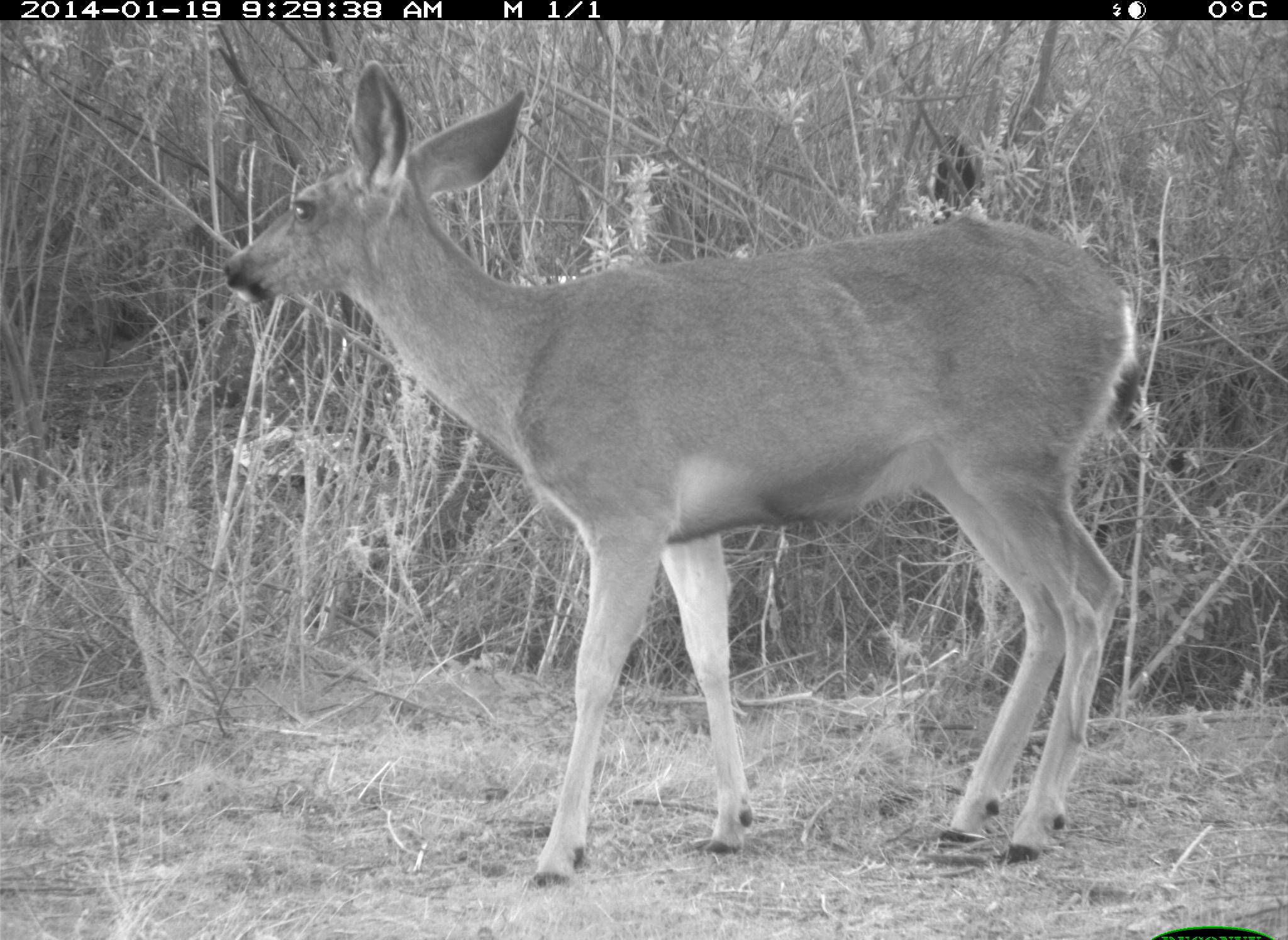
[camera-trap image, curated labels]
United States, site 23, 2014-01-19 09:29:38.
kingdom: Animalia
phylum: Chordata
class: Mammalia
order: Artiodactyla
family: Cervidae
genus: Odocoileus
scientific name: Odocoileus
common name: deer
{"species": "deer (Odocoileus)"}